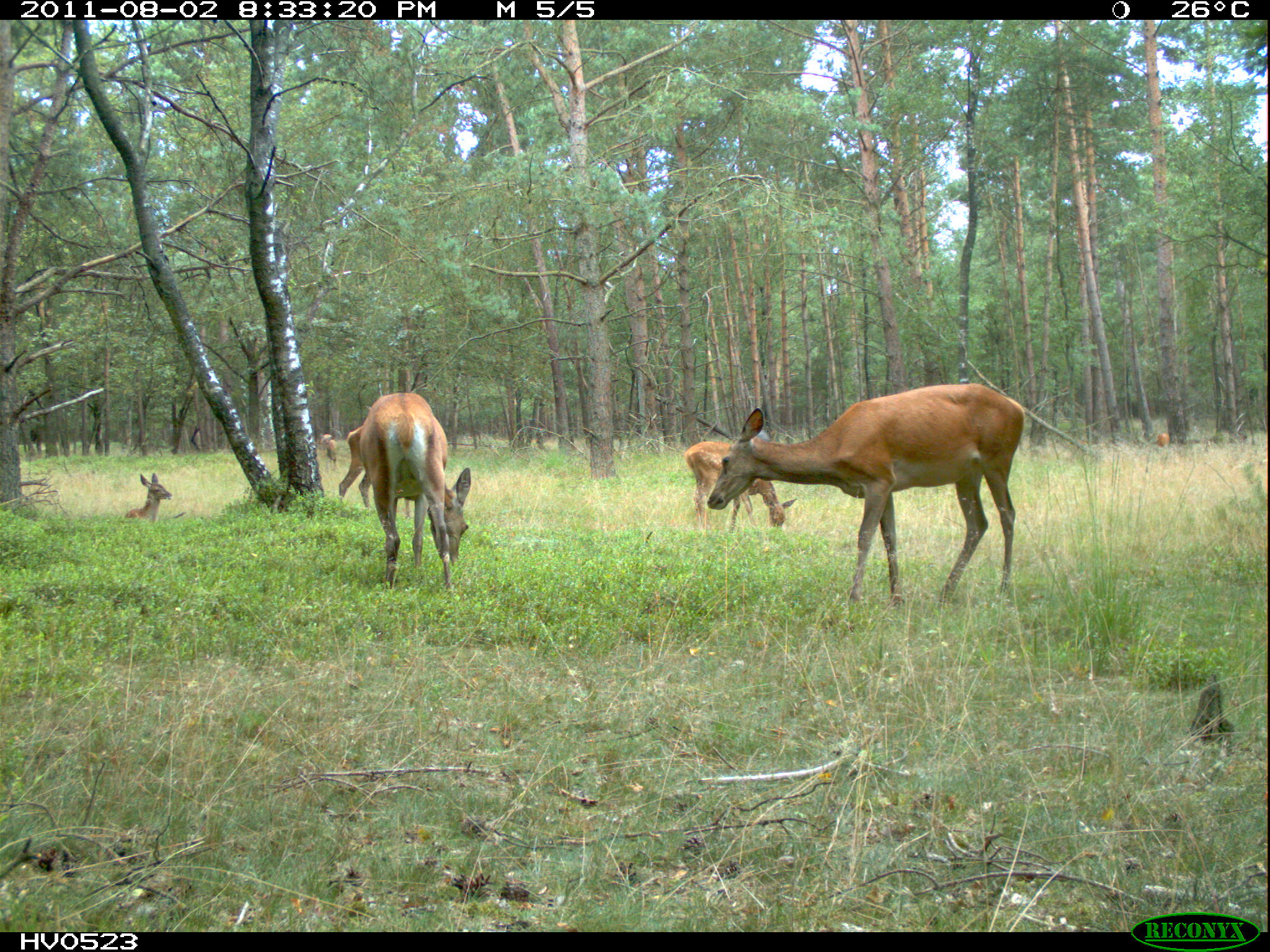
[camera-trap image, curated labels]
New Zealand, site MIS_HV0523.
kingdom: Animalia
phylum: Chordata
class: Mammalia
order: Artiodactyla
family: Cervidae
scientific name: Cervidae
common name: deer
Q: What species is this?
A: Deer (Cervidae).